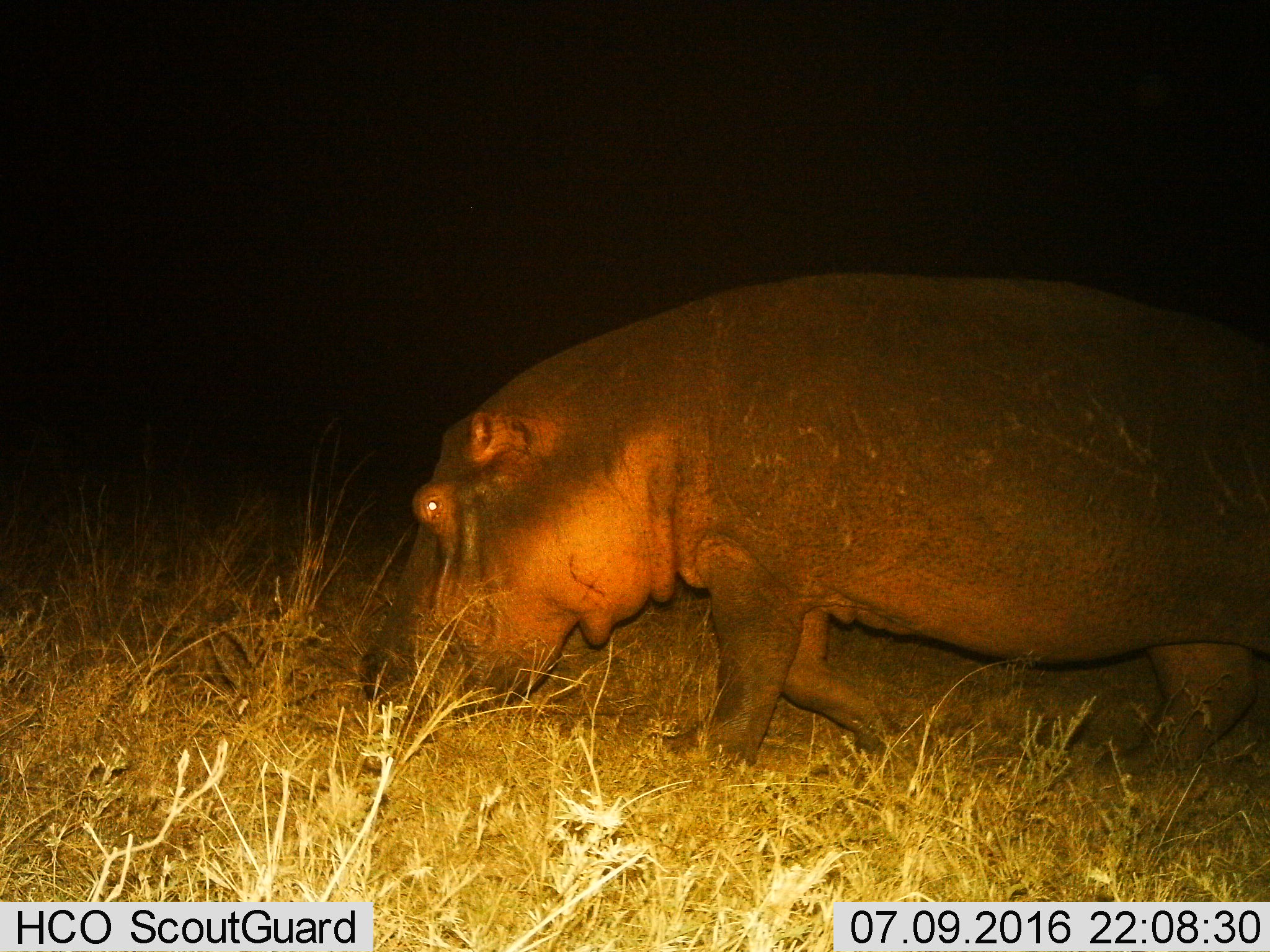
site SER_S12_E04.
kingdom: Animalia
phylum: Chordata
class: Mammalia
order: Artiodactyla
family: Hippopotamidae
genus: Hippopotamus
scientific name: Hippopotamus amphibius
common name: hippopotamus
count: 1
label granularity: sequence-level